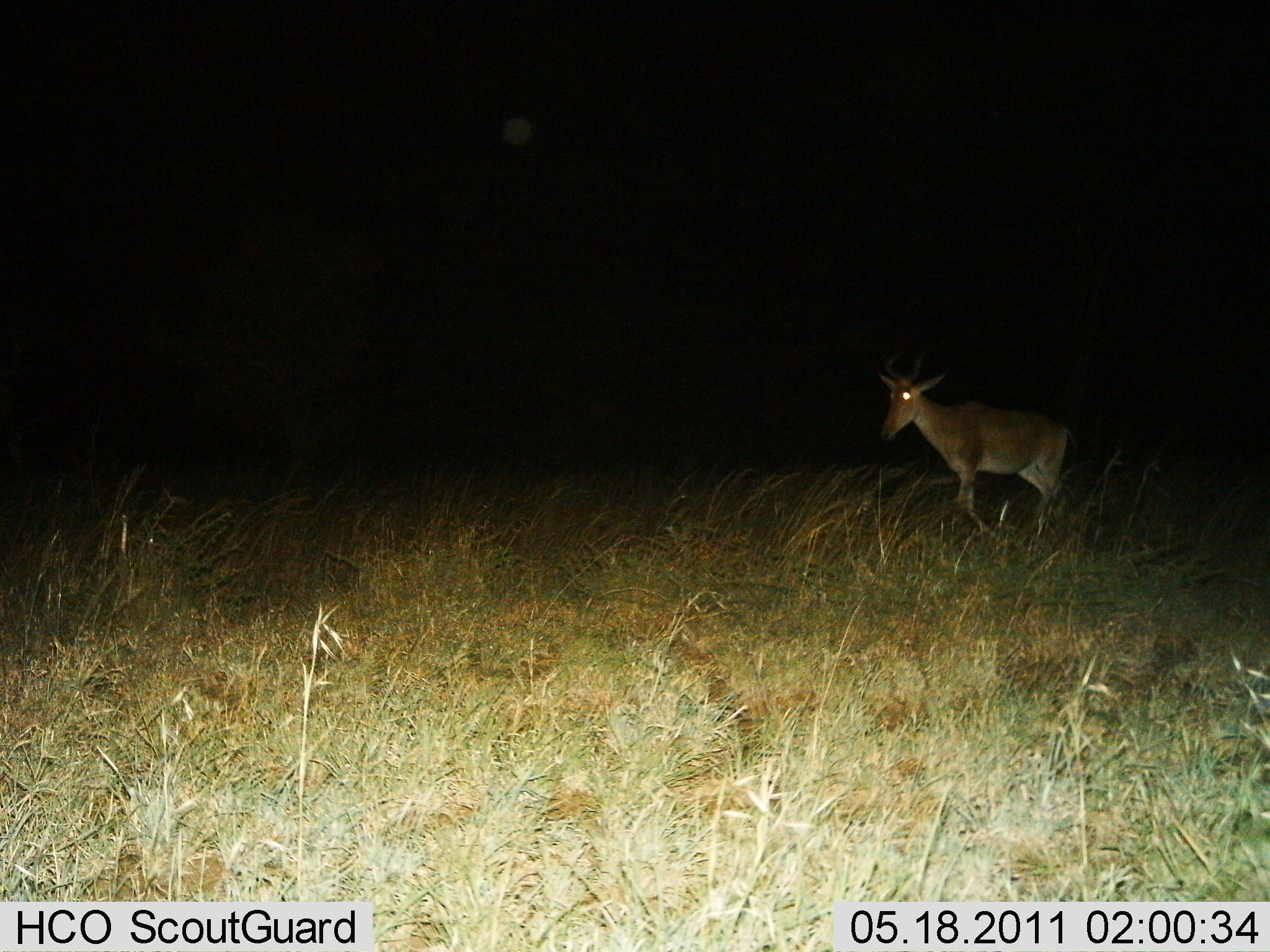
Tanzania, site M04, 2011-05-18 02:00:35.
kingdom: Animalia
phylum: Chordata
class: Mammalia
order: Artiodactyla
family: Bovidae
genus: Alcelaphus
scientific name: Alcelaphus buselaphus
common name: hartebeest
Hartebeest (Alcelaphus buselaphus), count 1. Behavior (volunteer vote fractions): standing 9%, resting 0%, moving 91%, interacting 0%. Young present (vote fraction): 0%. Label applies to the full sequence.